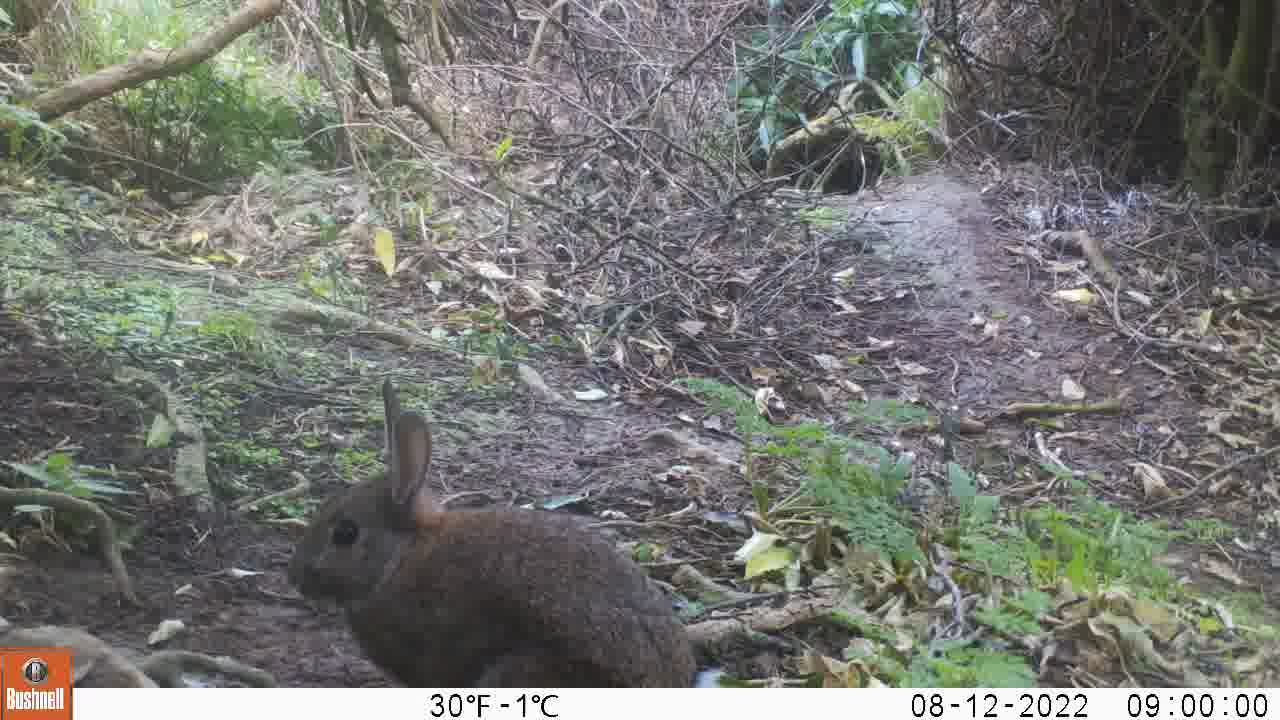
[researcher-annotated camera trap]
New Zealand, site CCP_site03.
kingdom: Animalia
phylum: Chordata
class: Mammalia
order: Lagomorpha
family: Leporidae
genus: Oryctolagus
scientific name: Oryctolagus cuniculus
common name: european rabbit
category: rabbit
Rabbit (european rabbit) (Oryctolagus cuniculus).